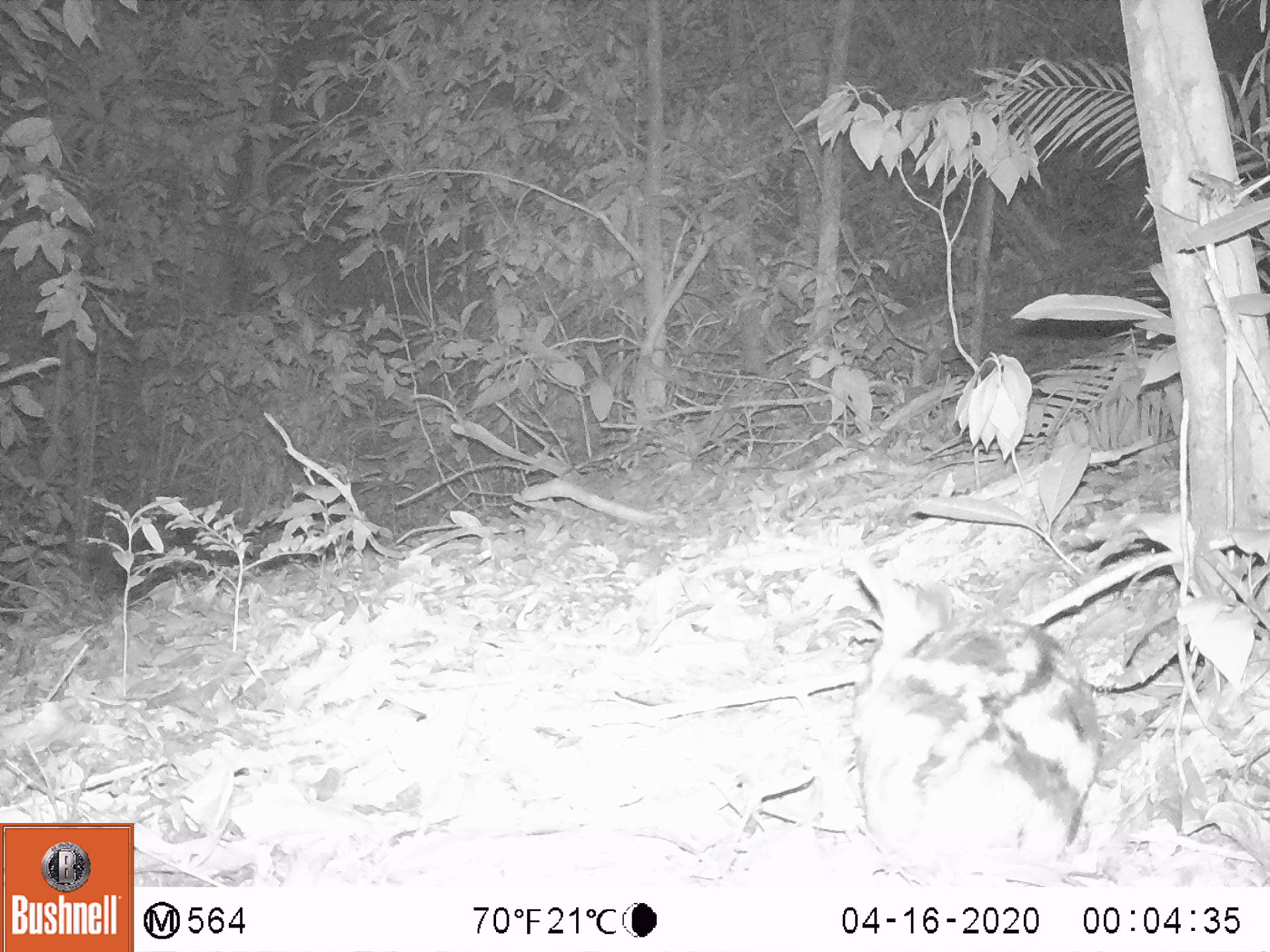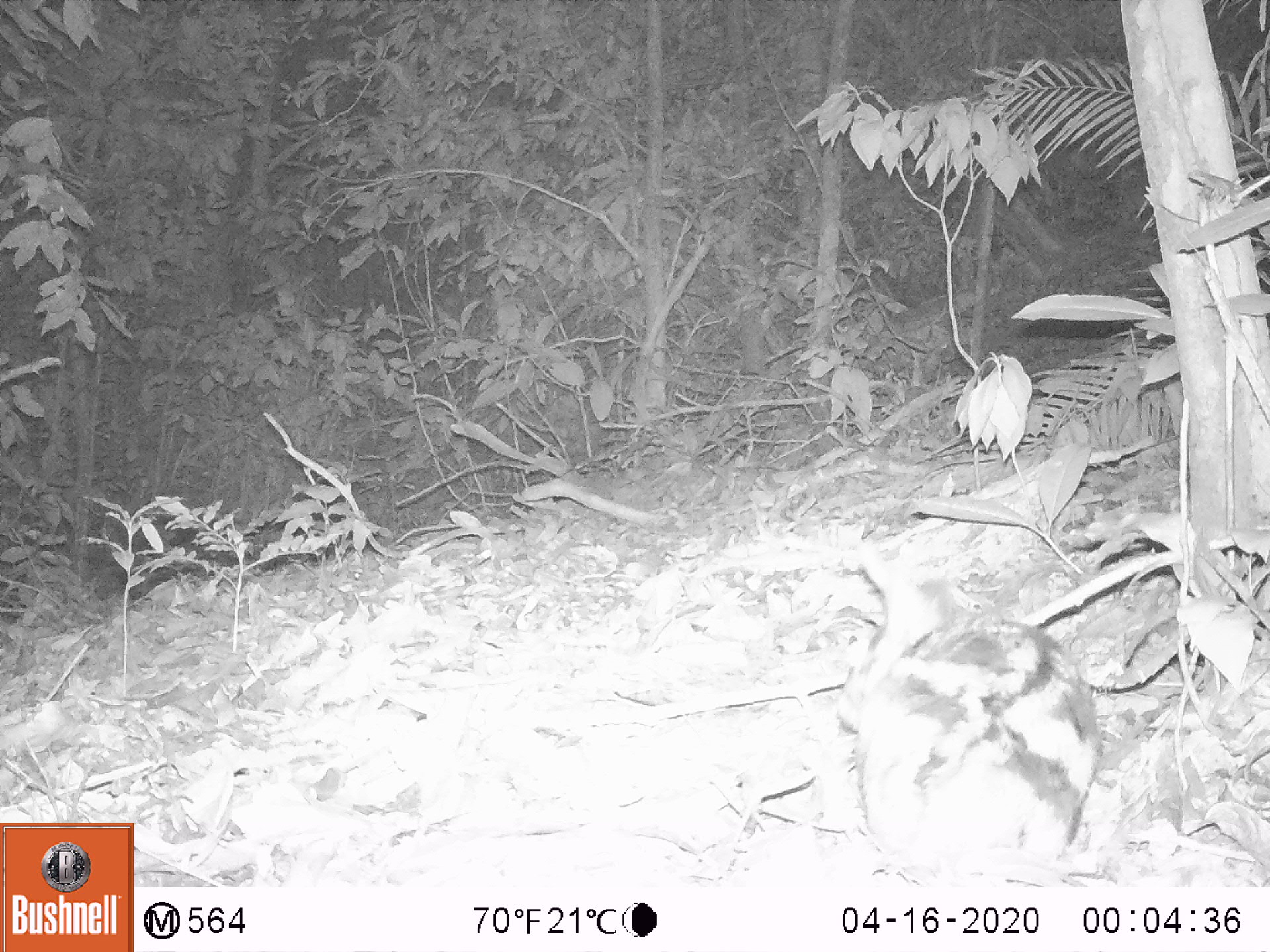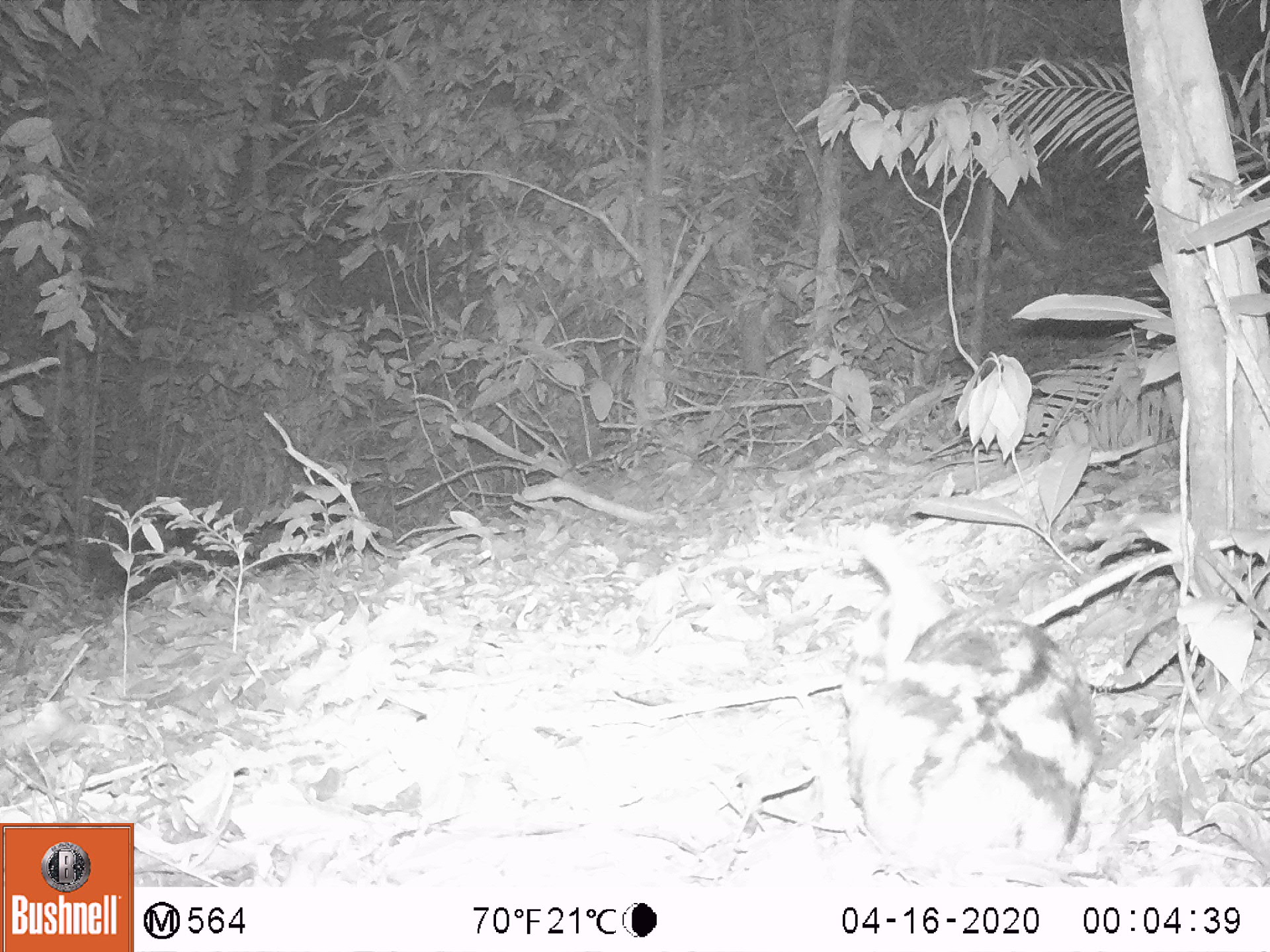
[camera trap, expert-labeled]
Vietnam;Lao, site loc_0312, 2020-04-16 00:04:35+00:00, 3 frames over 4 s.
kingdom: Animalia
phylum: Chordata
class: Mammalia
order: Lagomorpha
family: Leporidae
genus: Nesolagus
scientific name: Nesolagus timminsi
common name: annamite striped rabbit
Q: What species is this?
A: Annamite striped rabbit (Nesolagus timminsi).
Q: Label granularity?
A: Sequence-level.